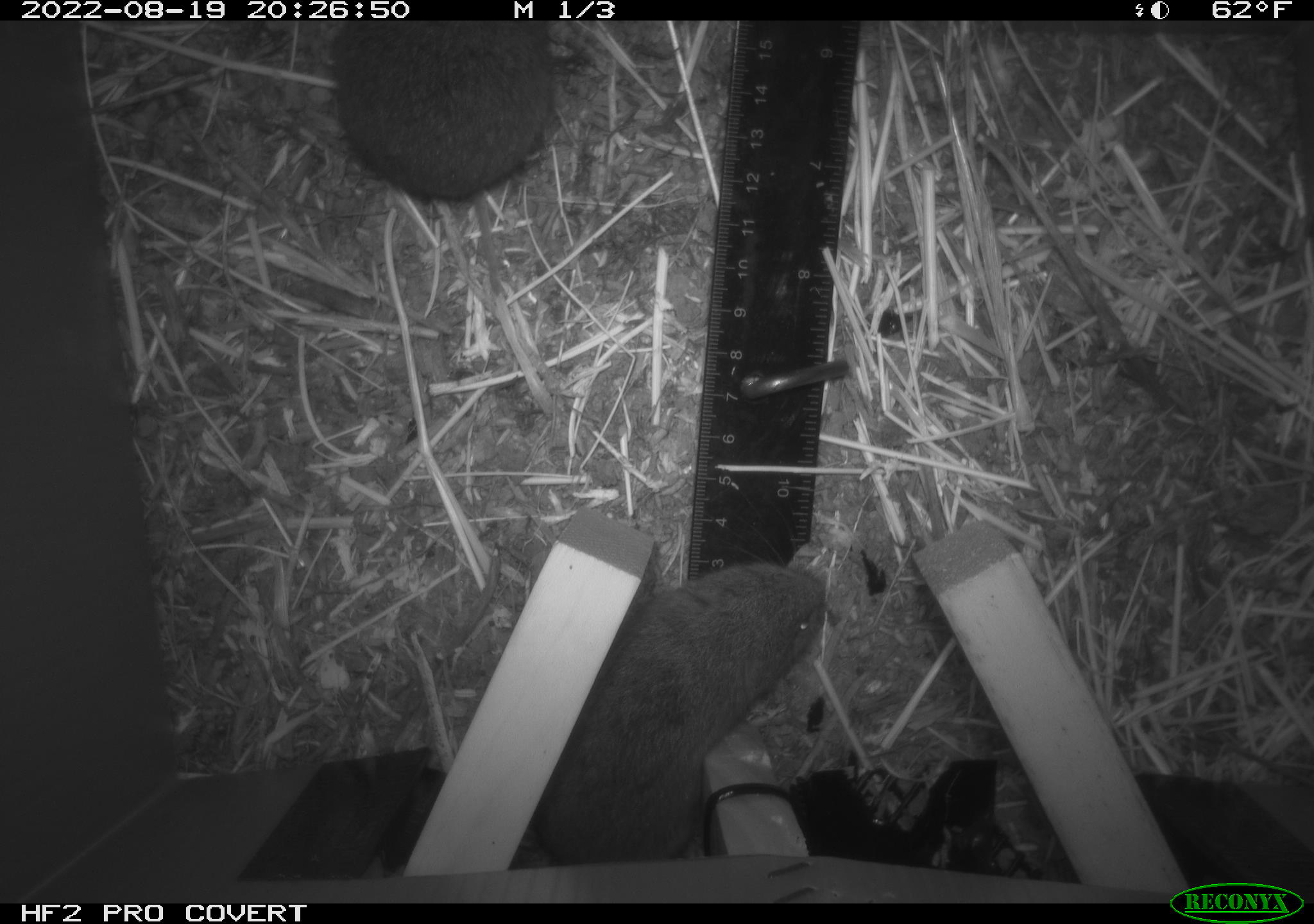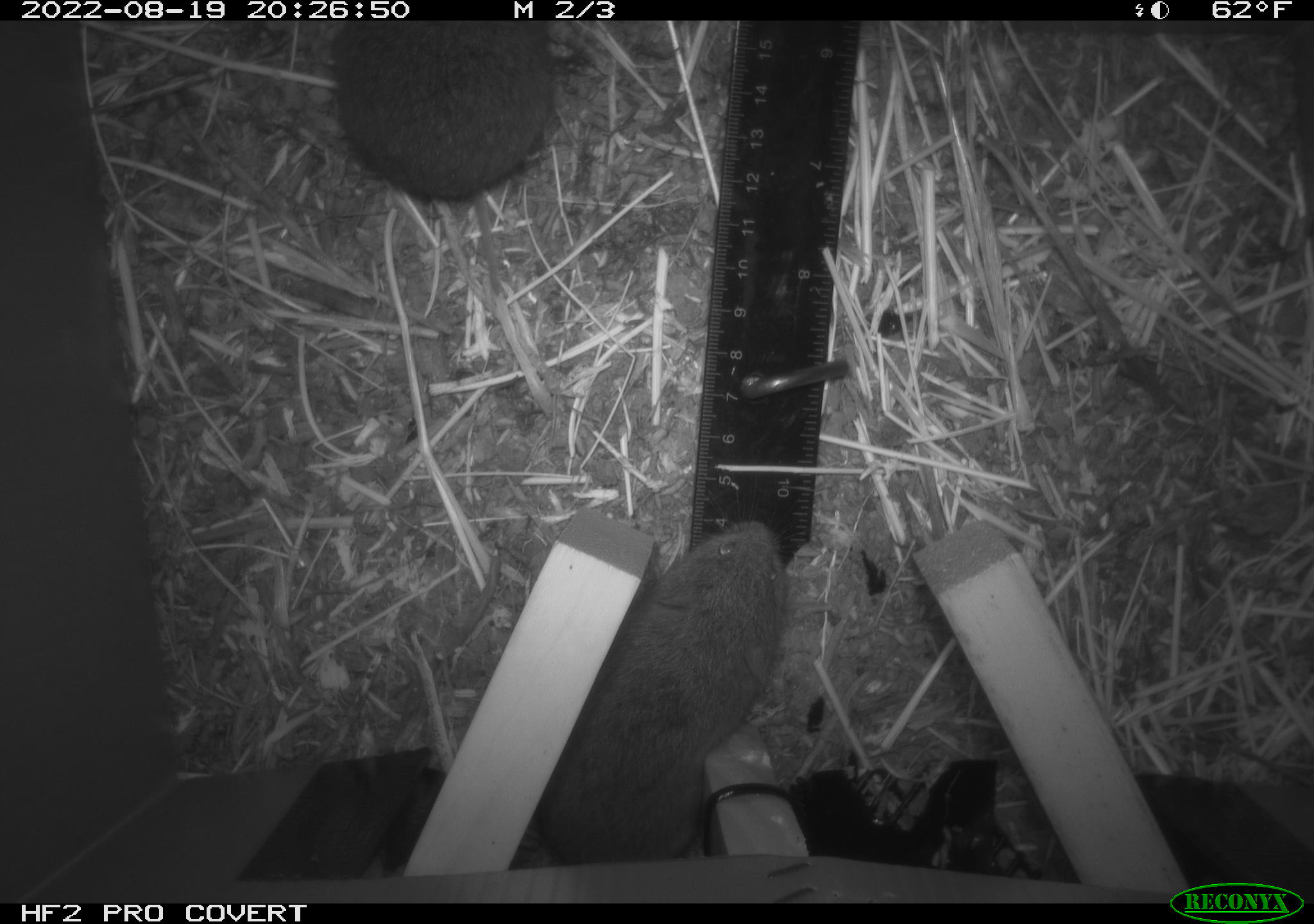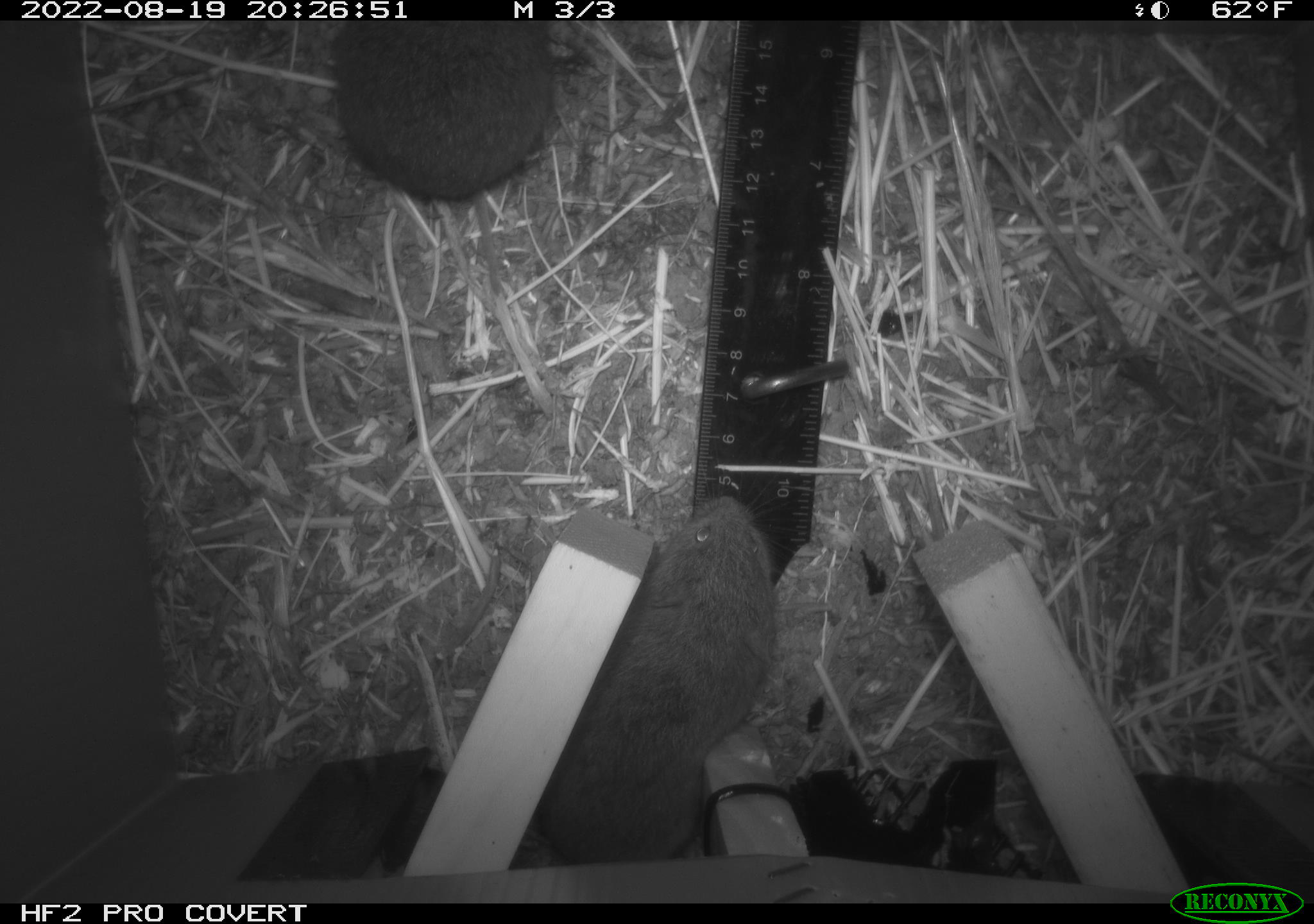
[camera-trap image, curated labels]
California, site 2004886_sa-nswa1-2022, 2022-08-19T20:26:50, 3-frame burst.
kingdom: Animalia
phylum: Chordata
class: Mammalia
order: Rodentia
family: Cricetidae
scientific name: Cricetidae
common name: hamsters, voles, lemmings, and allies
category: cricetidae family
Cricetidae family (hamsters, voles, lemmings, and allies) (Cricetidae).